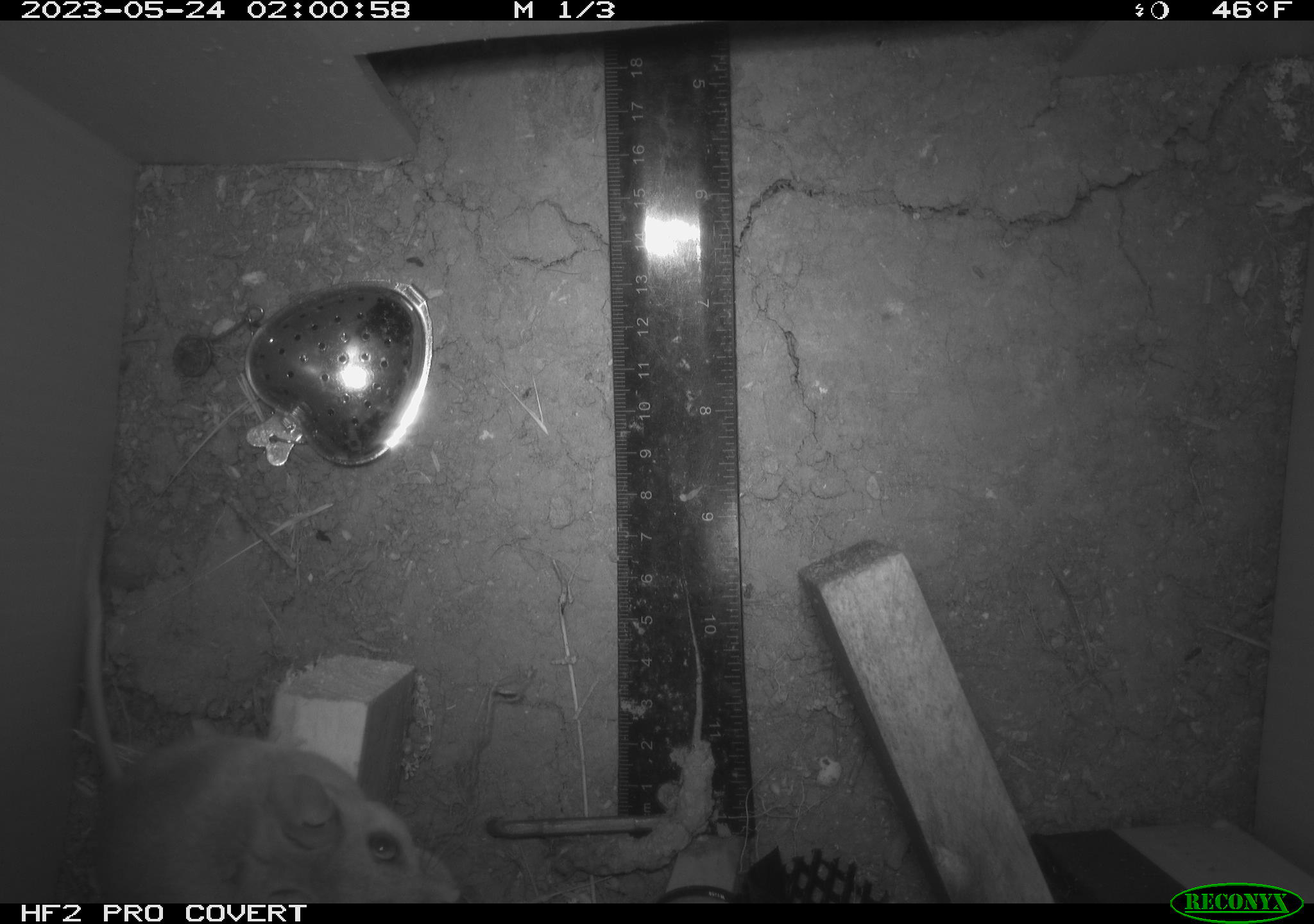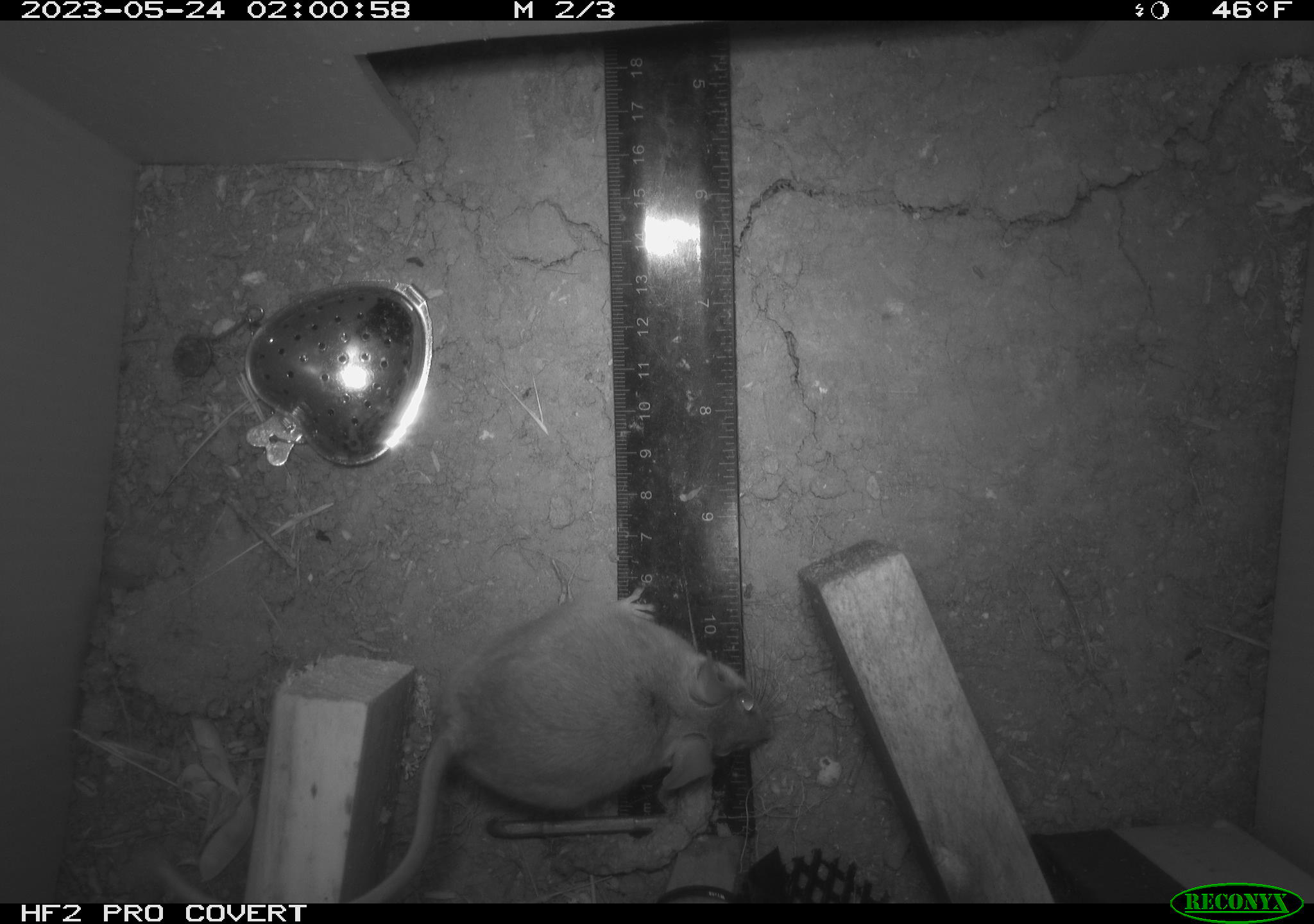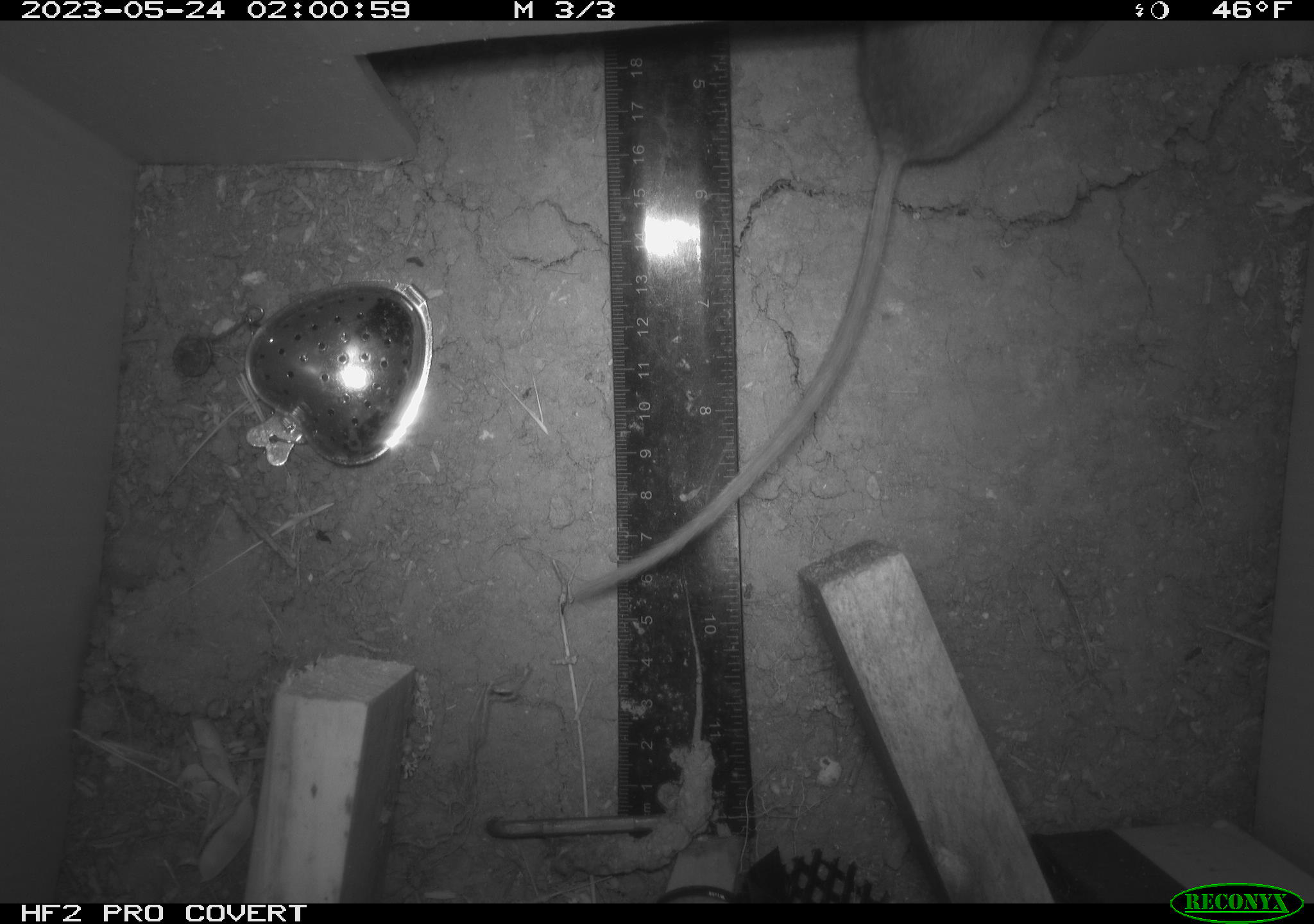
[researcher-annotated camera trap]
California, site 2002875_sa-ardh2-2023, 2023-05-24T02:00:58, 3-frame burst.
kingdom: Animalia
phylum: Chordata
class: Mammalia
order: Rodentia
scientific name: Rodentia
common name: mouse species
Mouse species (Rodentia).